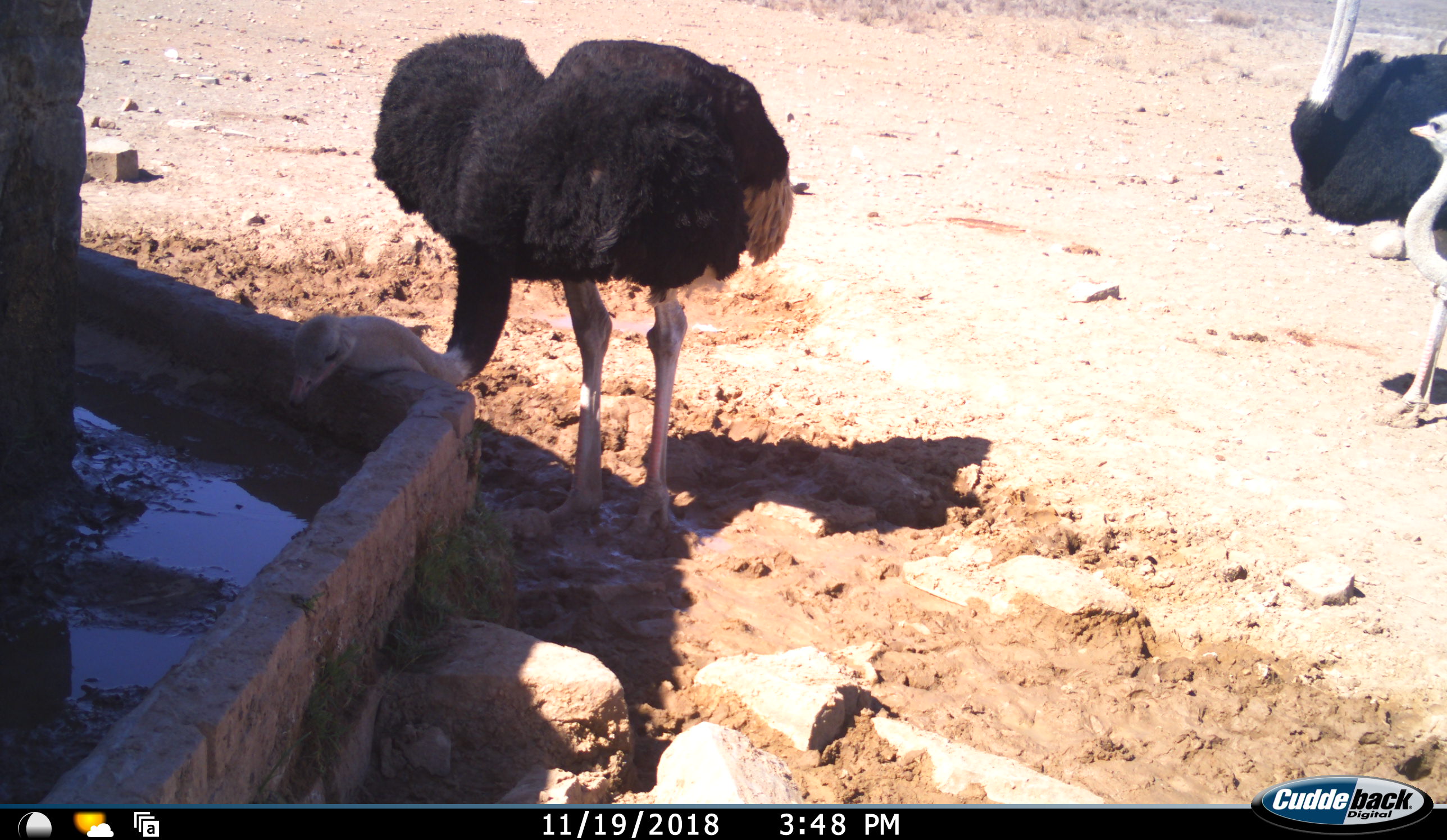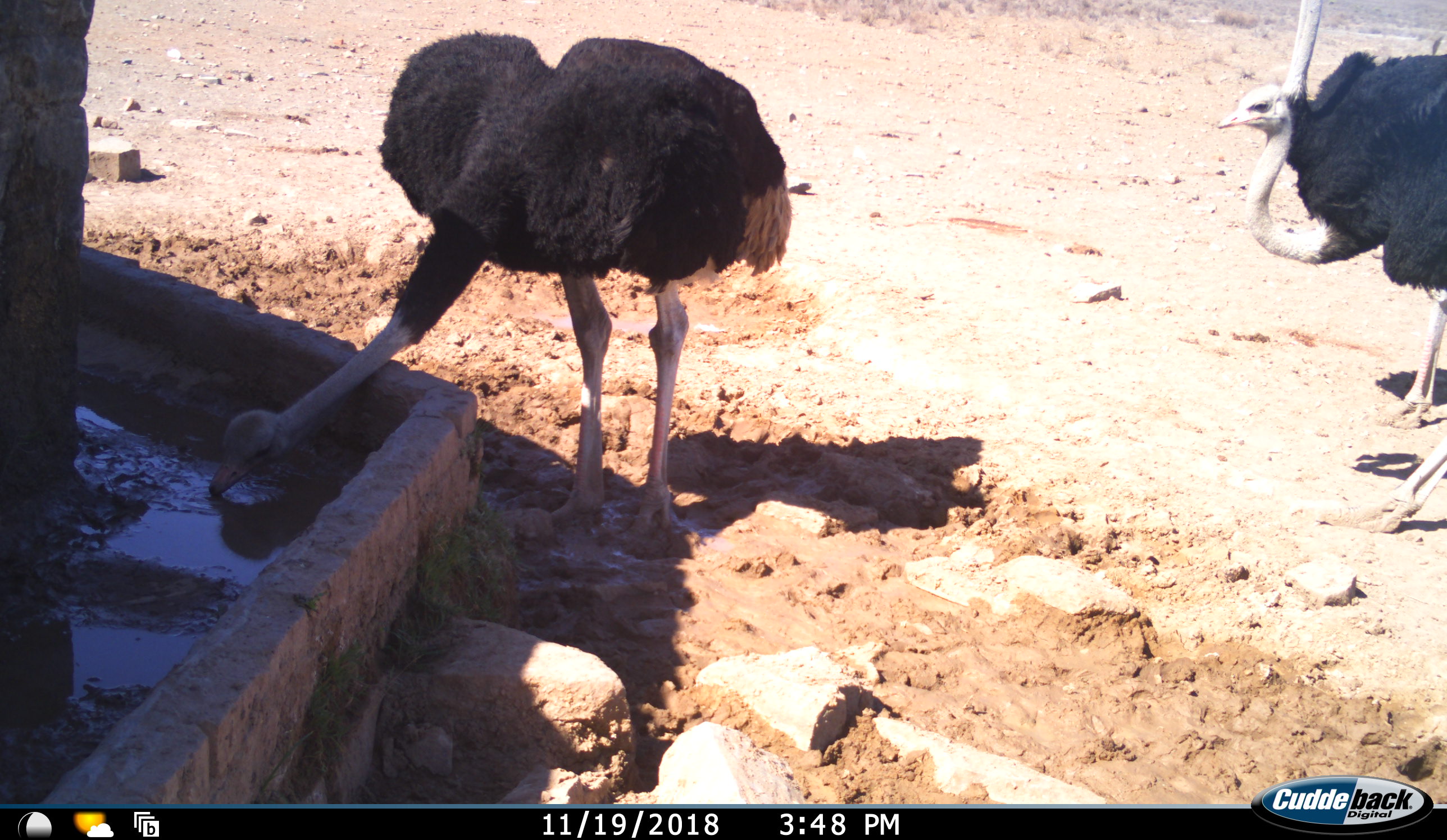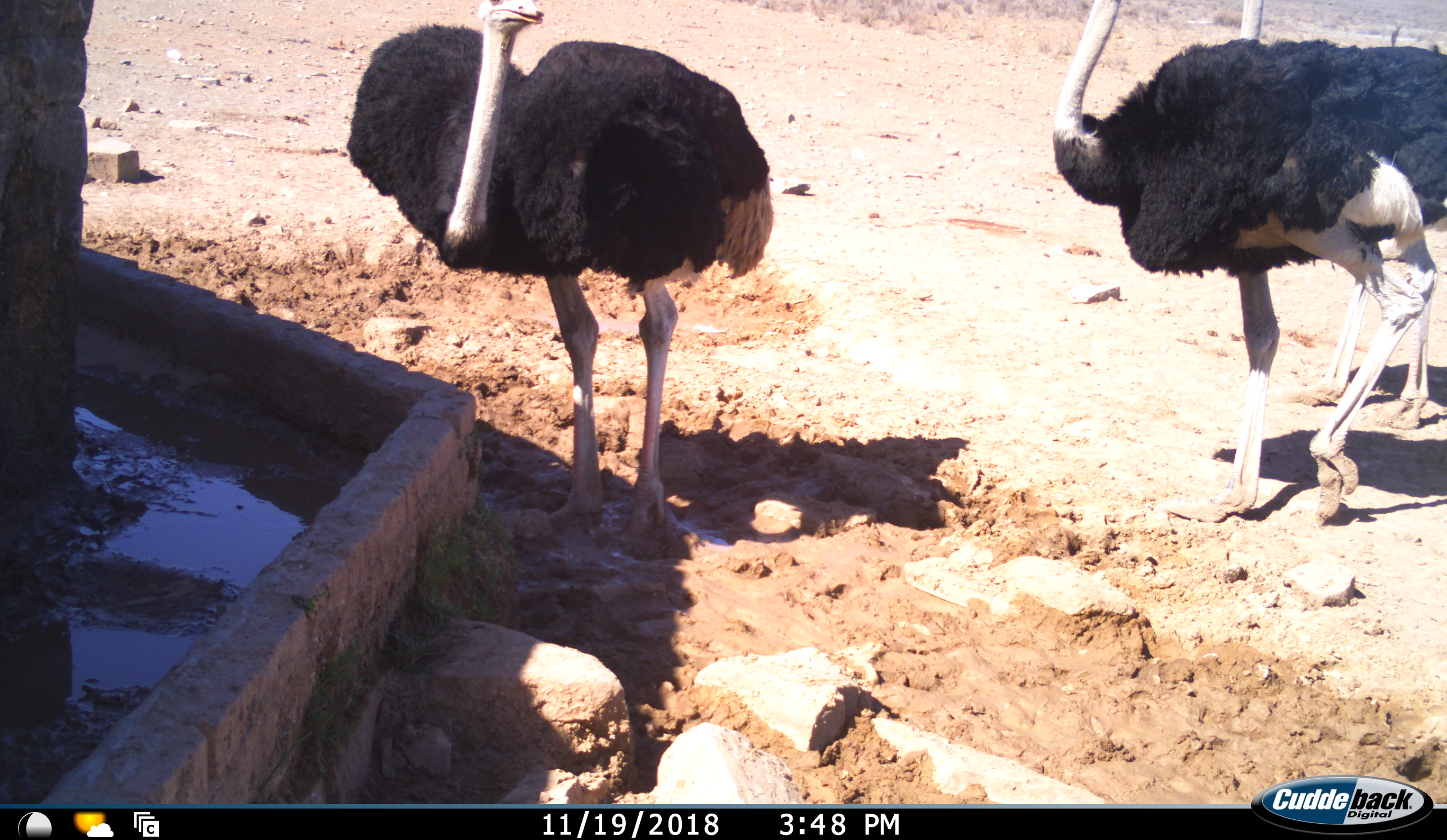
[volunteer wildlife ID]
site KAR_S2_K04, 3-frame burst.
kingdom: Animalia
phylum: Chordata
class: Aves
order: Struthioniformes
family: Struthionidae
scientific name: Struthionidae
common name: ostrich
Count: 3.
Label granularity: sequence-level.